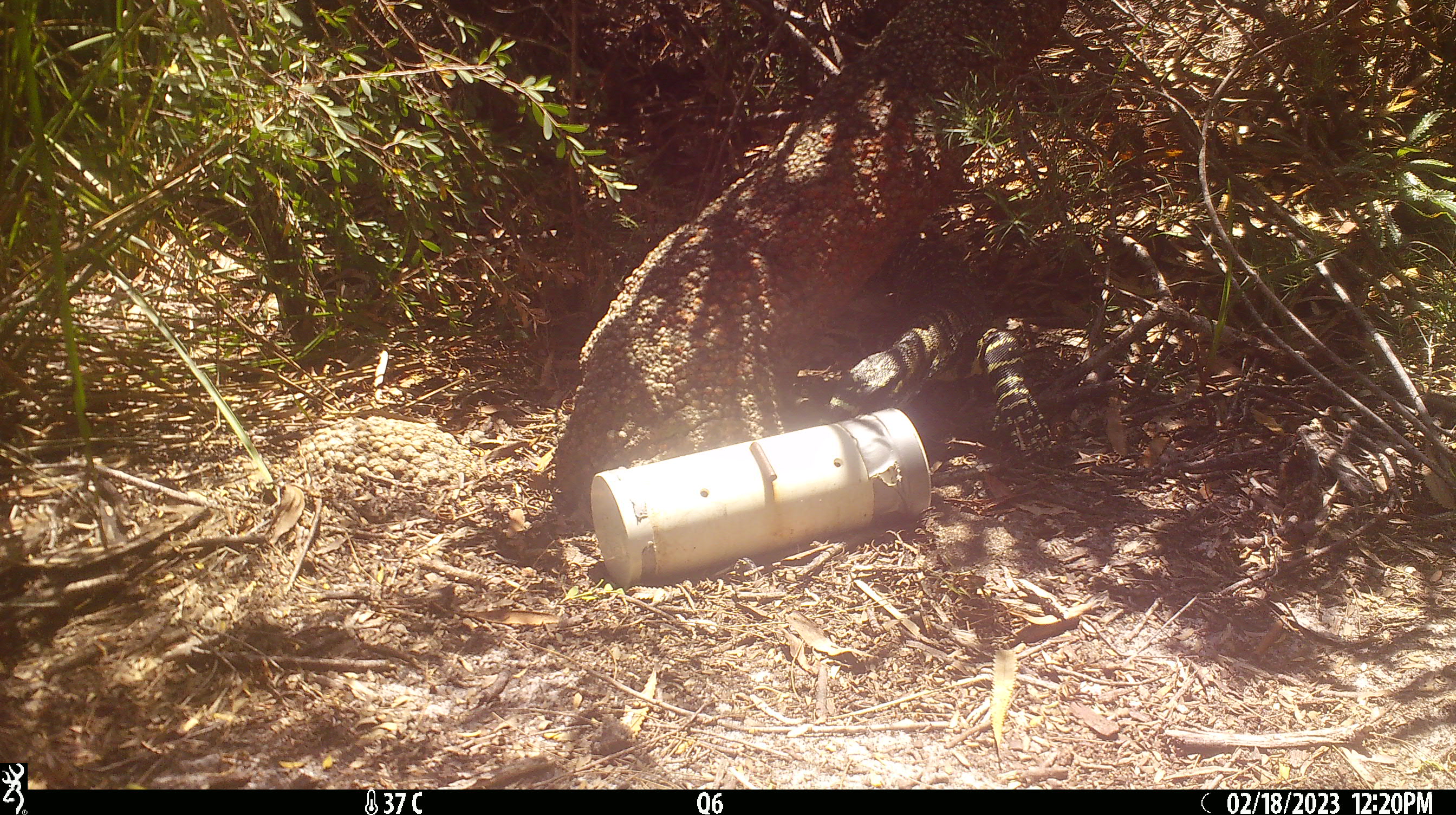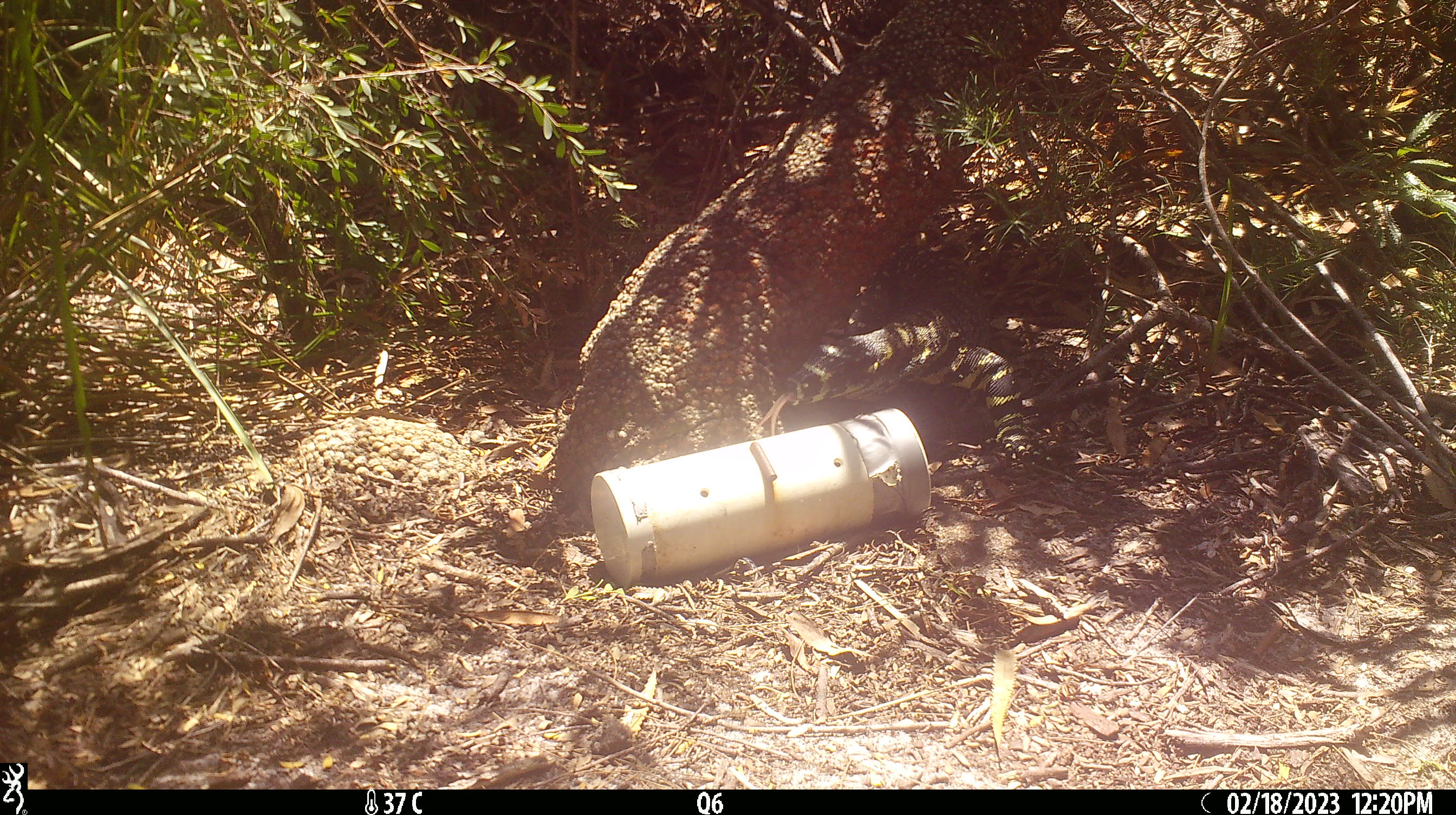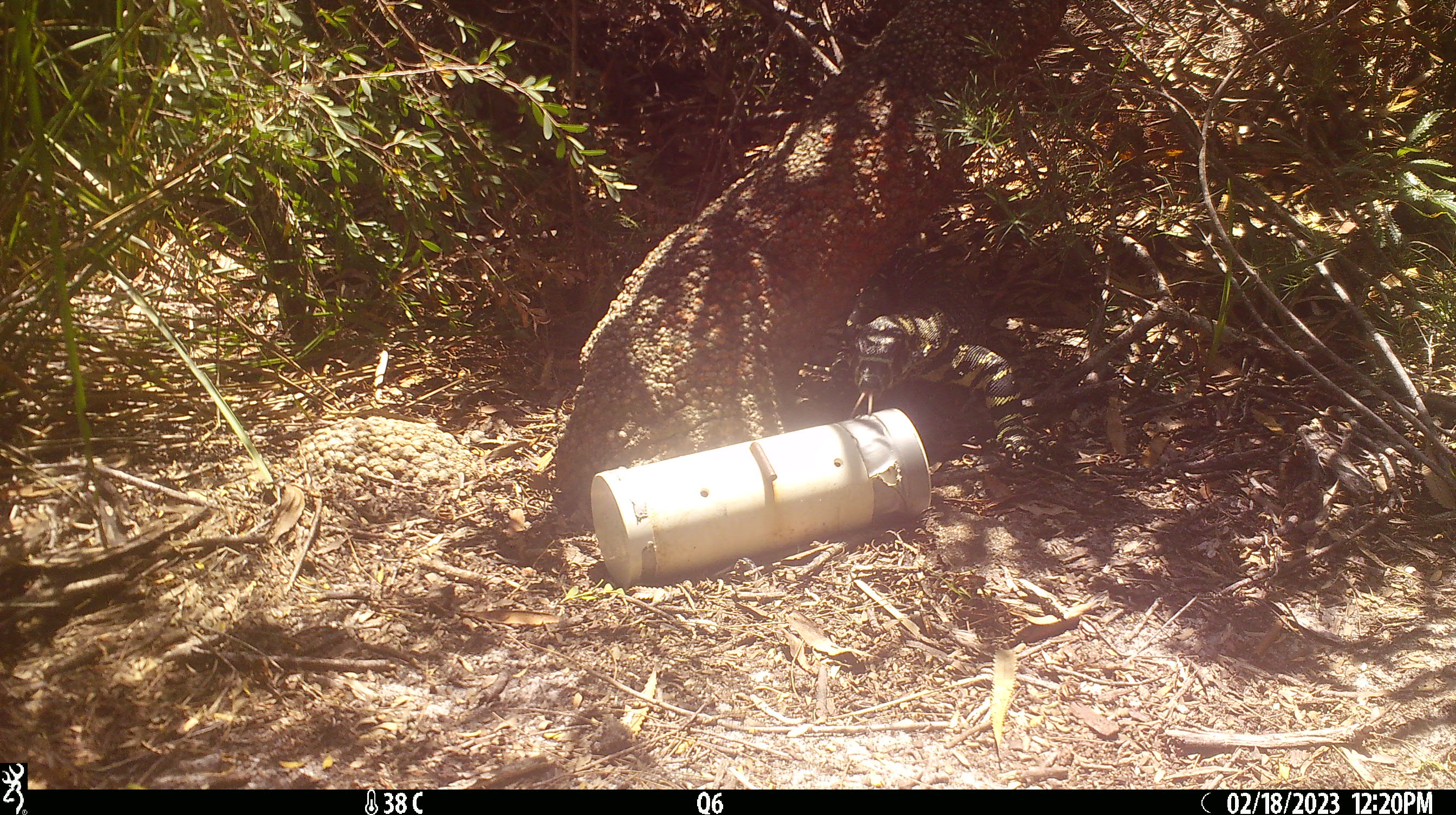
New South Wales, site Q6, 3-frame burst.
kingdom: Animalia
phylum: Chordata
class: Reptilia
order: Squamata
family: Varanidae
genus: Varanus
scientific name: Varanus varius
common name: lace monitor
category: goanna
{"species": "goanna (lace monitor) (Varanus varius)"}